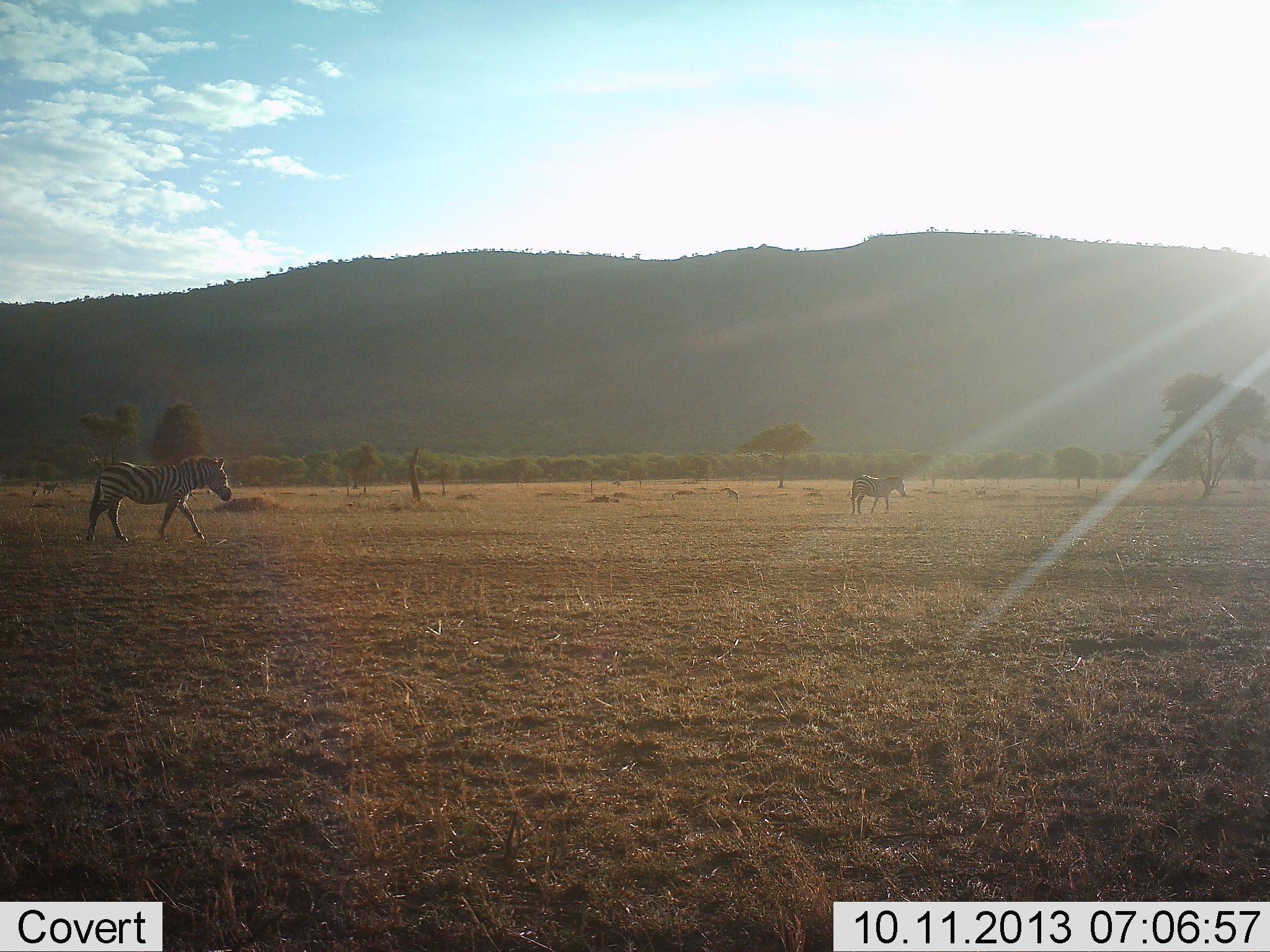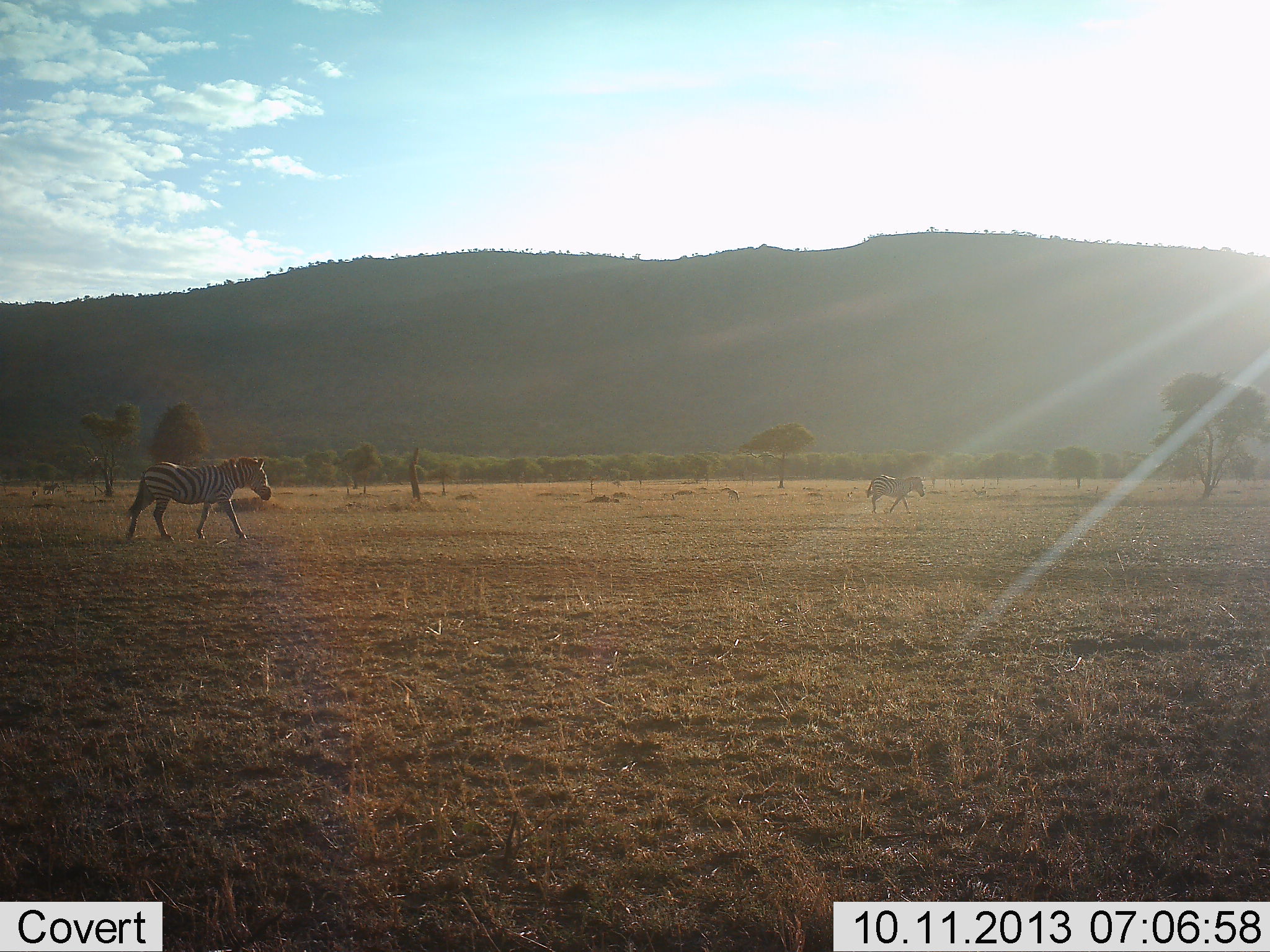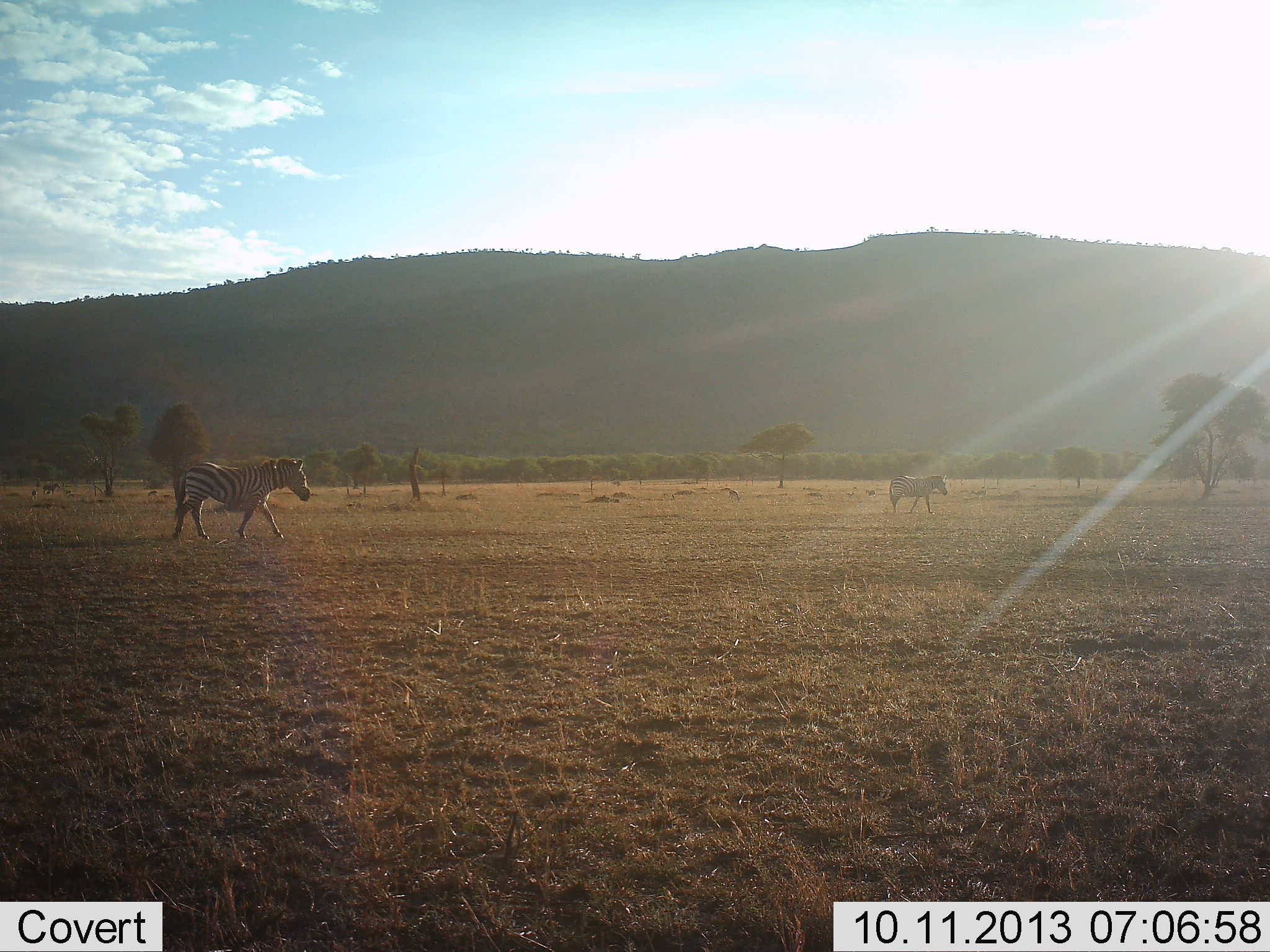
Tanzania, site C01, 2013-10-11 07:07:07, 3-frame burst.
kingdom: Animalia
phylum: Chordata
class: Mammalia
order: Perissodactyla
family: Equidae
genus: Equus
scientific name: Equus quagga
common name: plains zebra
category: zebra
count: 2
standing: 3%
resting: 0%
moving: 100%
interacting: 0%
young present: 0%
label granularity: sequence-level